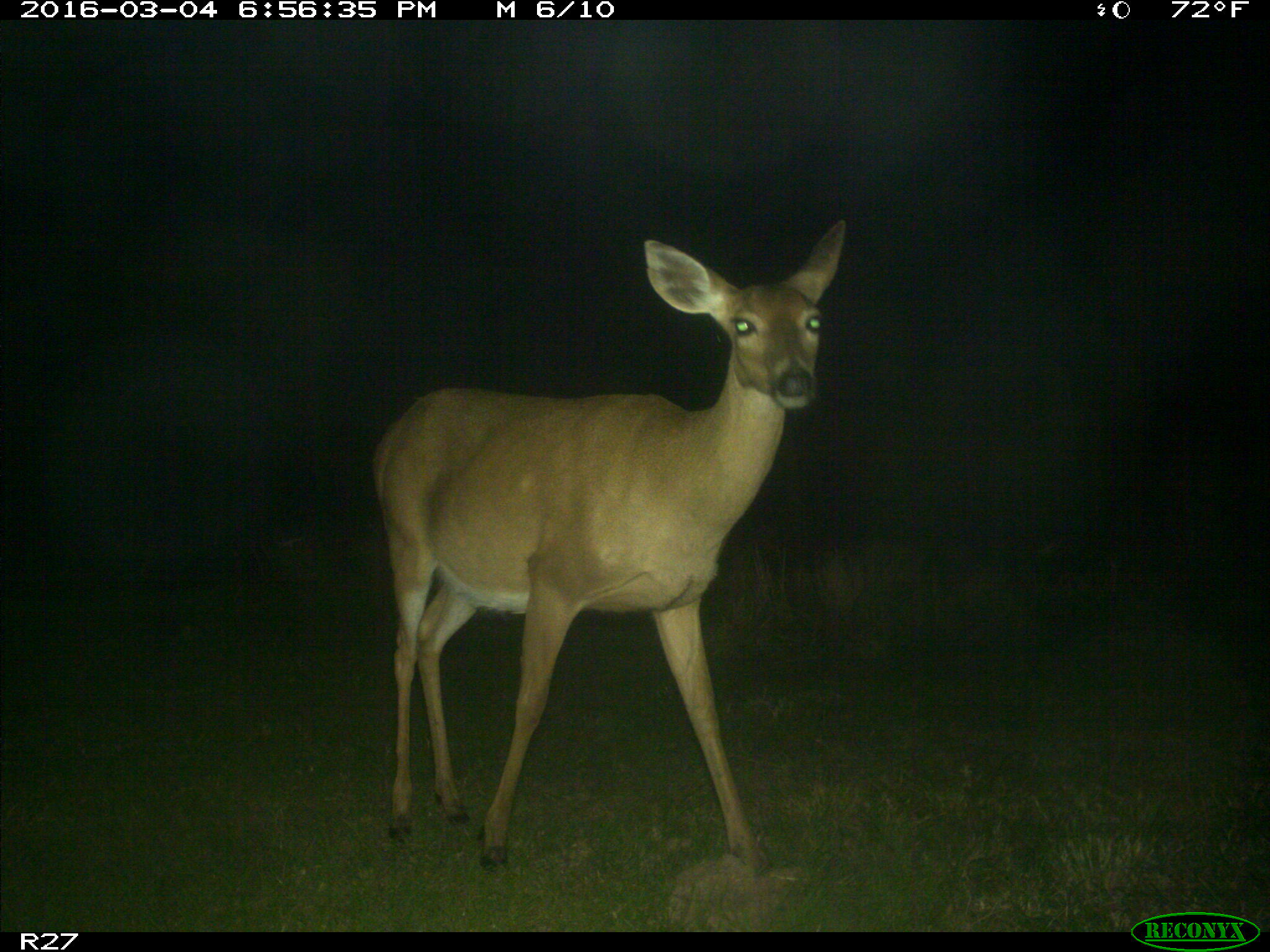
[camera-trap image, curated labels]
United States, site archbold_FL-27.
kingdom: Animalia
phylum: Chordata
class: Mammalia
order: Artiodactyla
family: Cervidae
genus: Odocoileus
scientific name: Odocoileus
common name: deer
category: unidentified deer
Unidentified deer (deer) (Odocoileus).